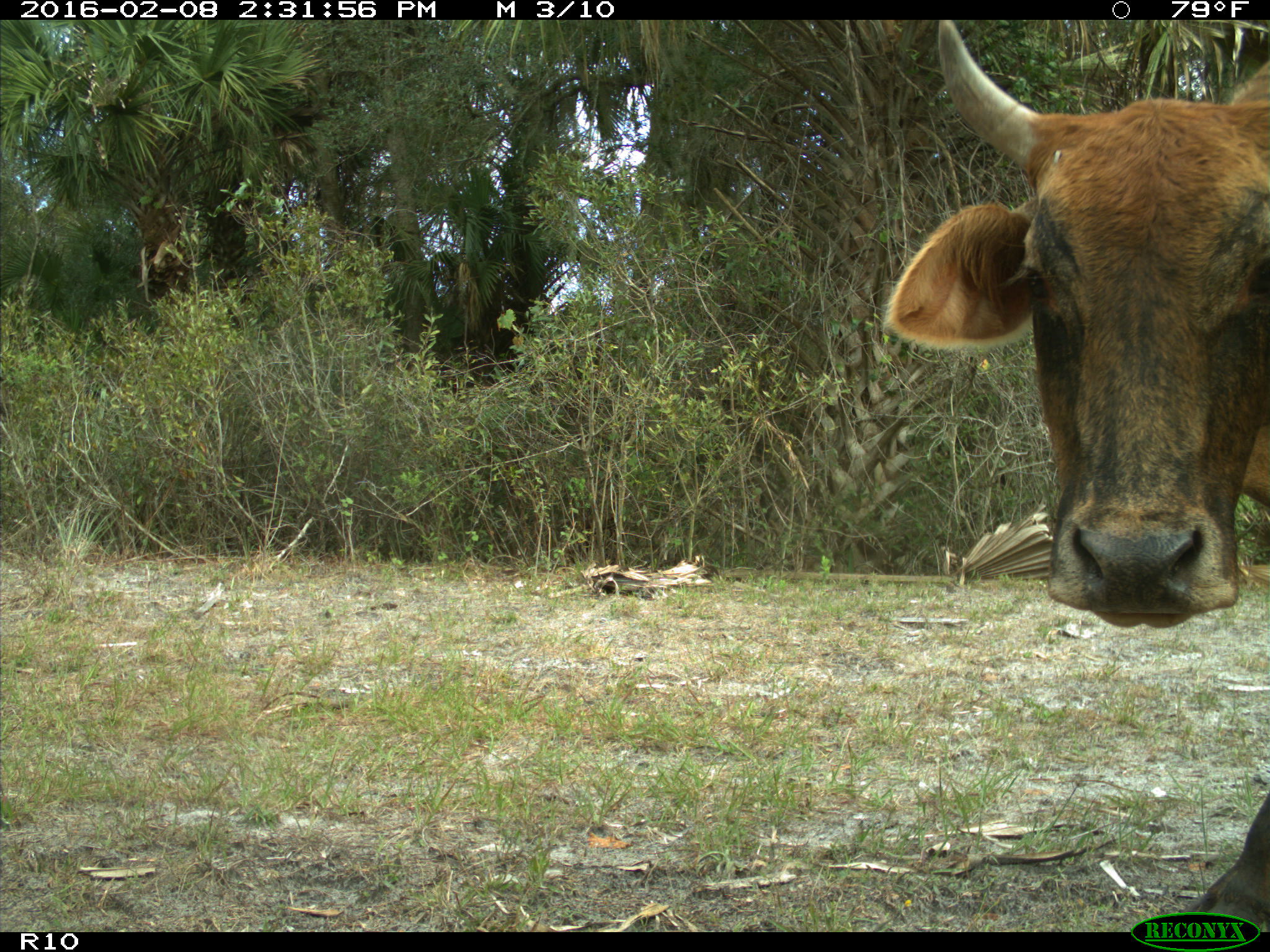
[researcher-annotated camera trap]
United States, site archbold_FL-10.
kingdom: Animalia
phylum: Chordata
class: Mammalia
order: Artiodactyla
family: Bovidae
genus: Bos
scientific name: Bos taurus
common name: domestic cow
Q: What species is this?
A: Bos taurus (domestic cow).